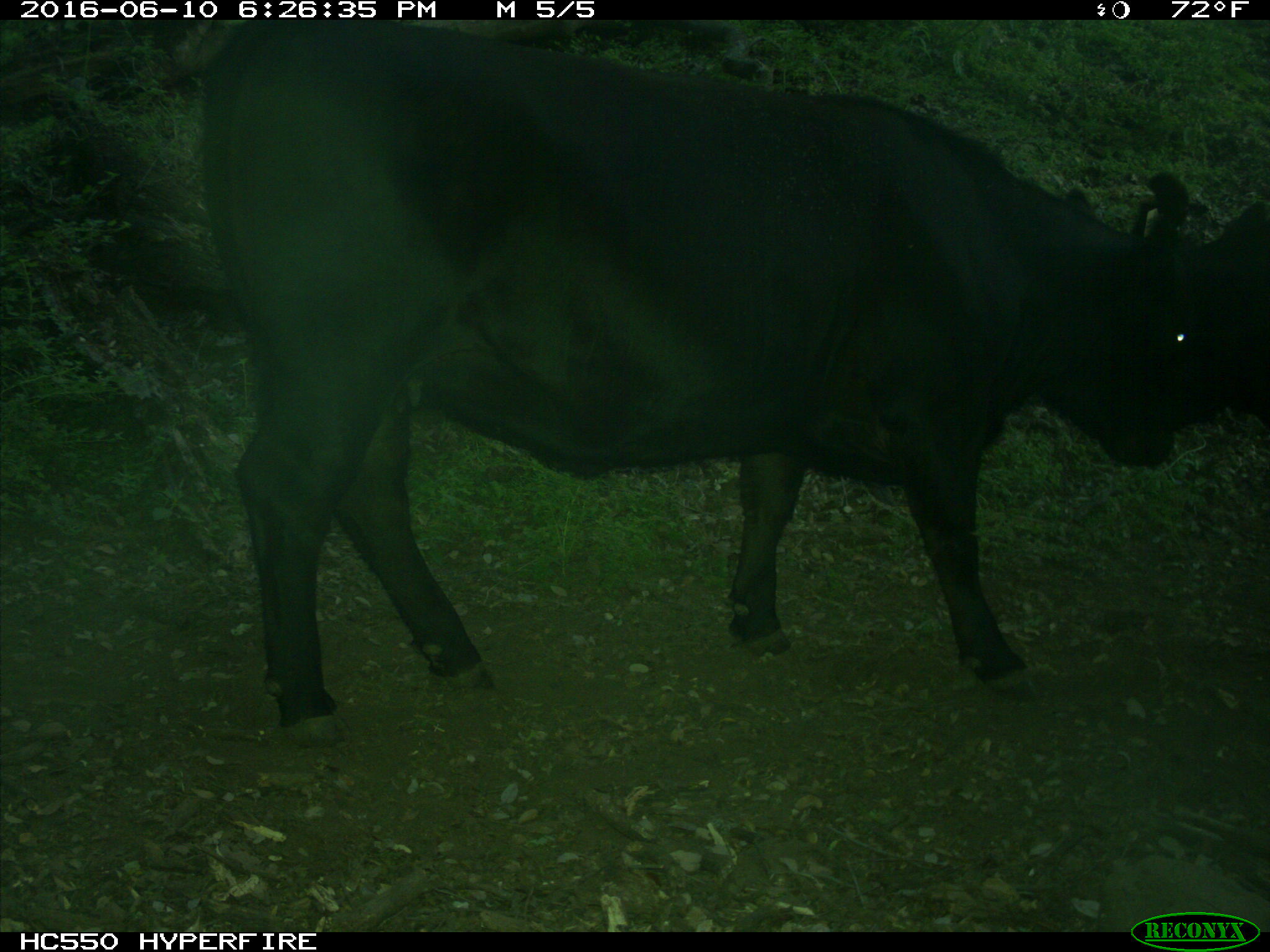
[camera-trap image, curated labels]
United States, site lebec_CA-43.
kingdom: Animalia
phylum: Chordata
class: Mammalia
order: Artiodactyla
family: Bovidae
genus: Bos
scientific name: Bos taurus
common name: domestic cow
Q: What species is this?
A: Bos taurus (domestic cow).